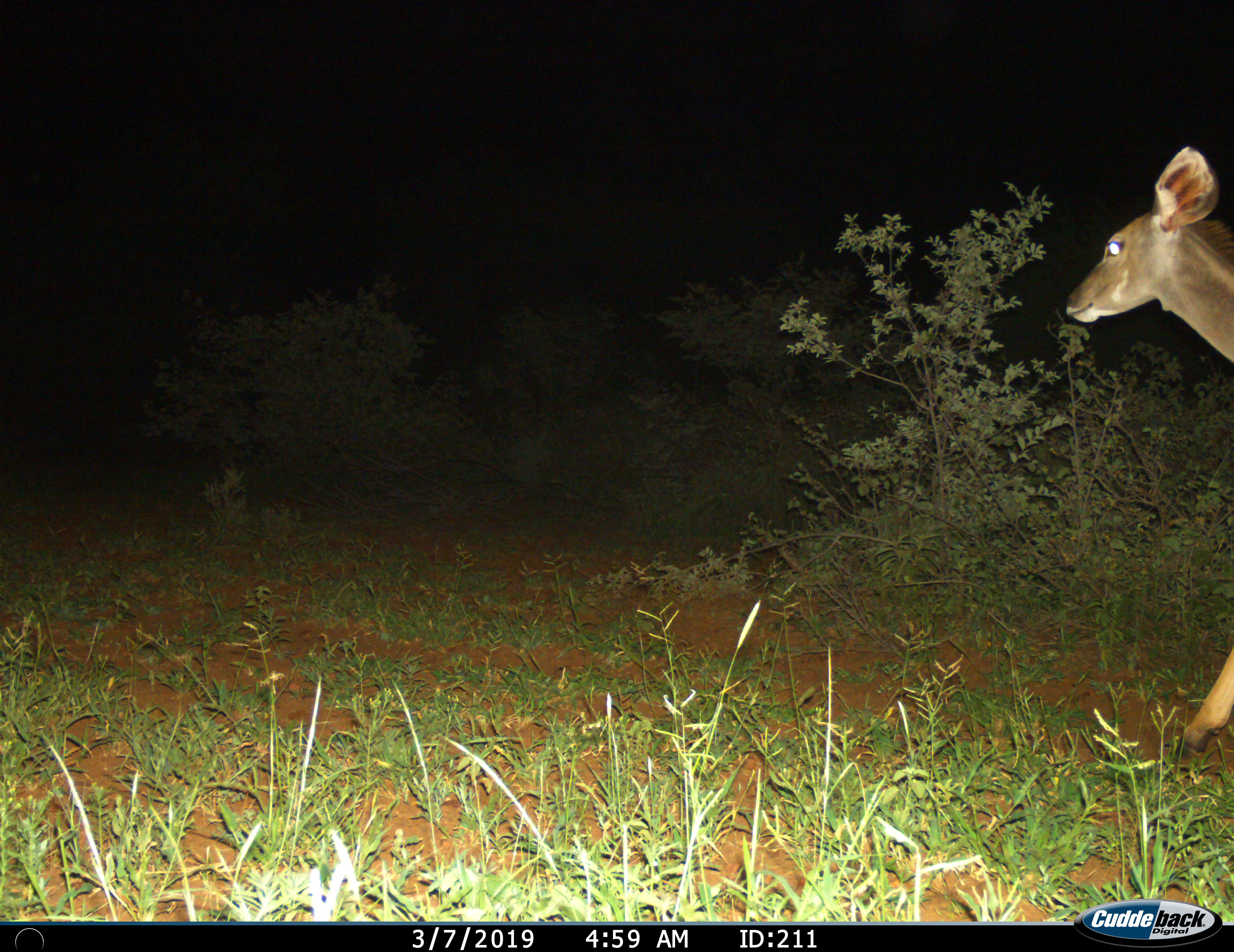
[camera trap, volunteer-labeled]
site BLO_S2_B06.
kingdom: Animalia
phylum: Chordata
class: Mammalia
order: Artiodactyla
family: Bovidae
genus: Aepyceros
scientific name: Aepyceros melampus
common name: impala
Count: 1.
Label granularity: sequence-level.